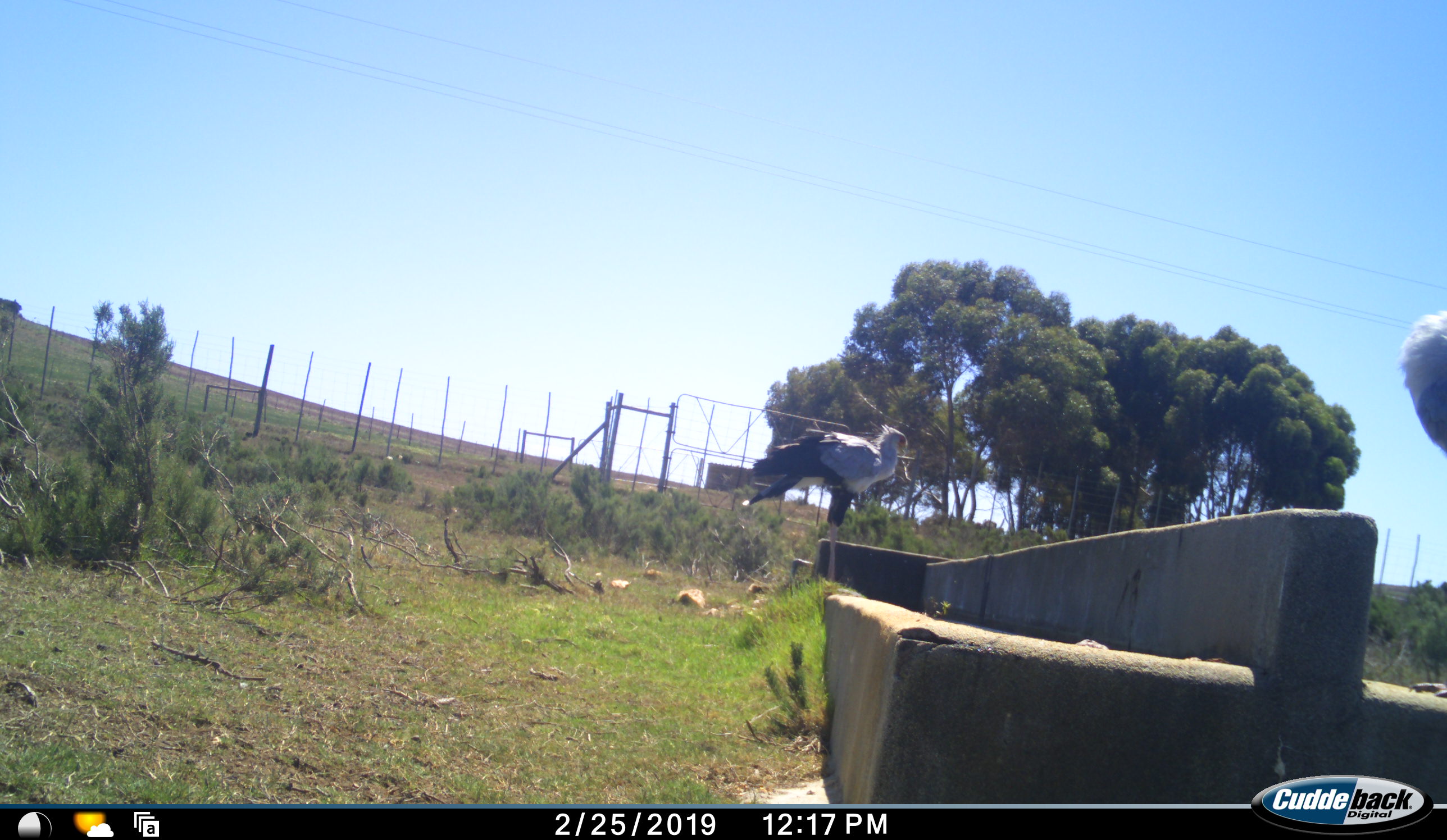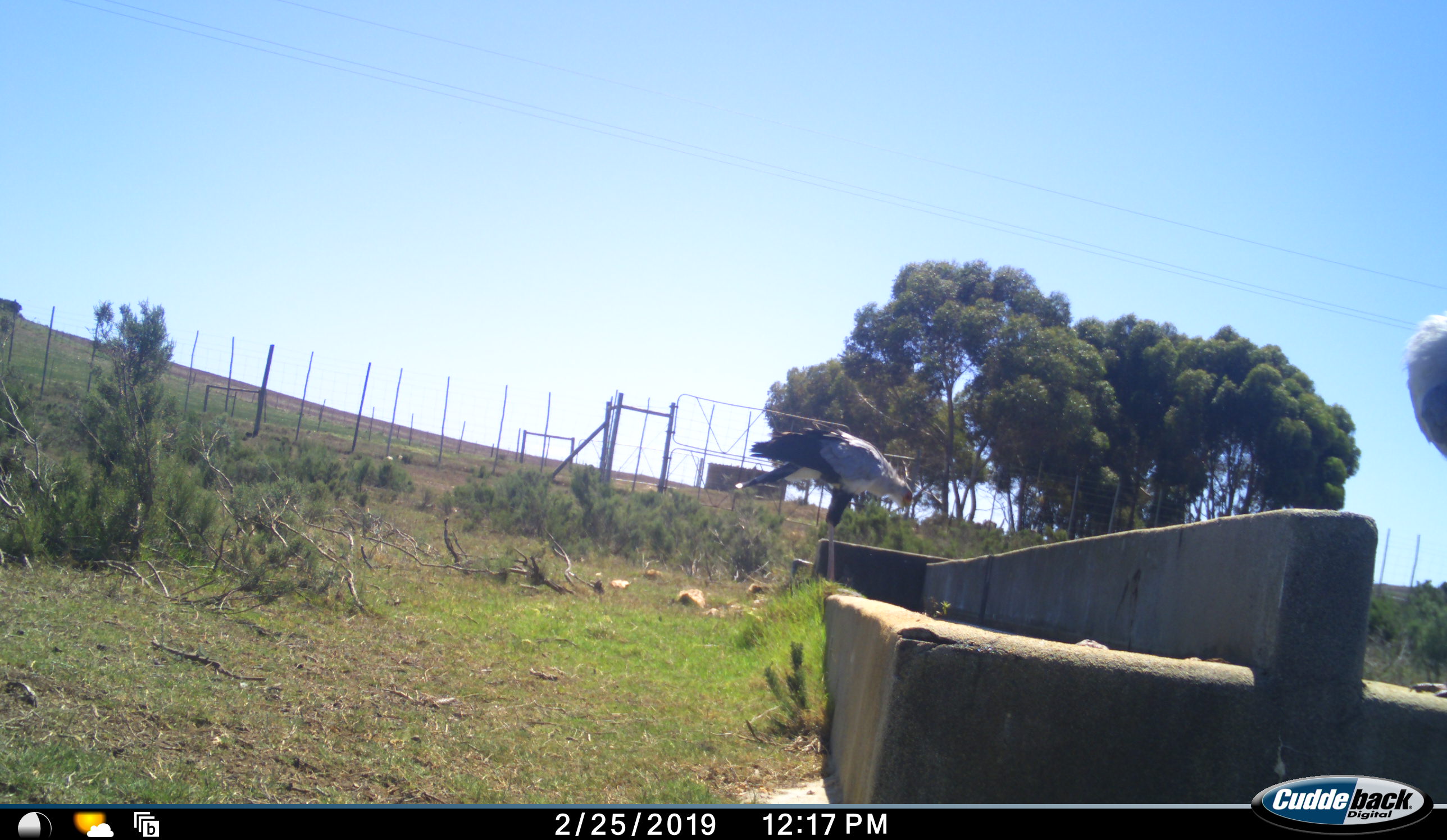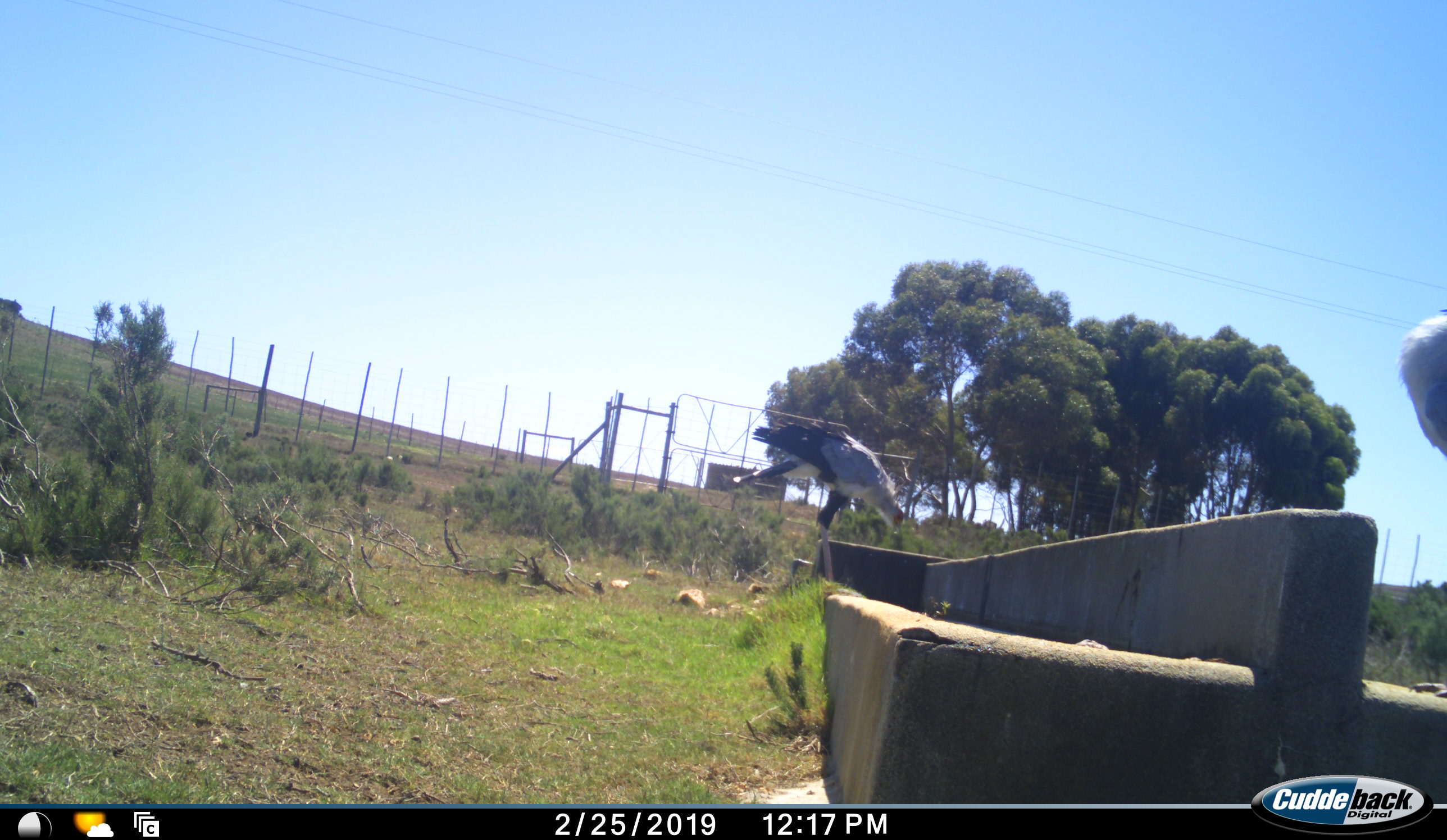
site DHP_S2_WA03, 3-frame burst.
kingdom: Animalia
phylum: Chordata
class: Aves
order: Accipitriformes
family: Sagittariidae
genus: Sagittarius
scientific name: Sagittarius serpentarius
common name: secretarybird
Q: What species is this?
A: Secretarybird (Sagittarius serpentarius).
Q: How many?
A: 2.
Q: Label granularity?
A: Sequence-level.